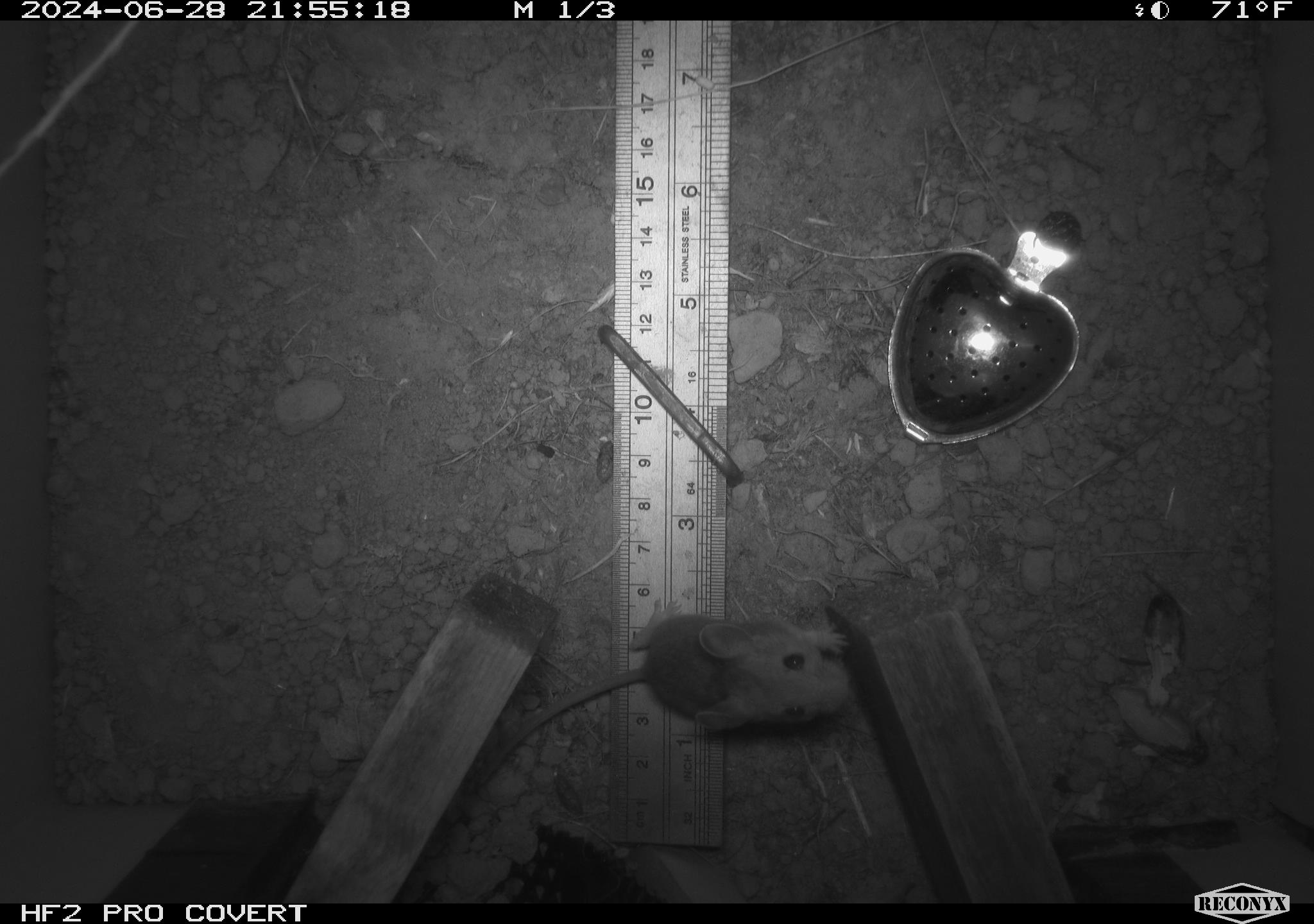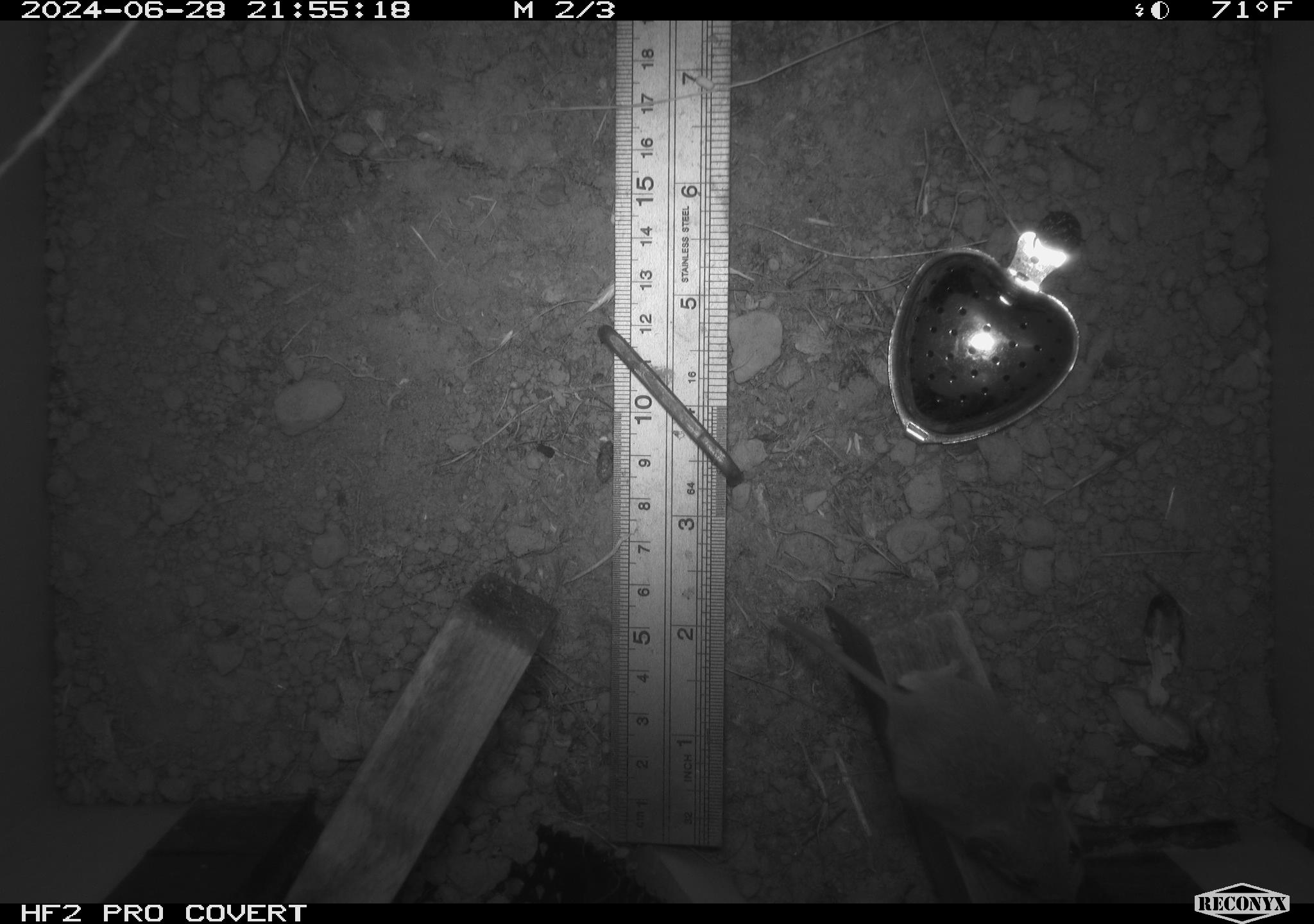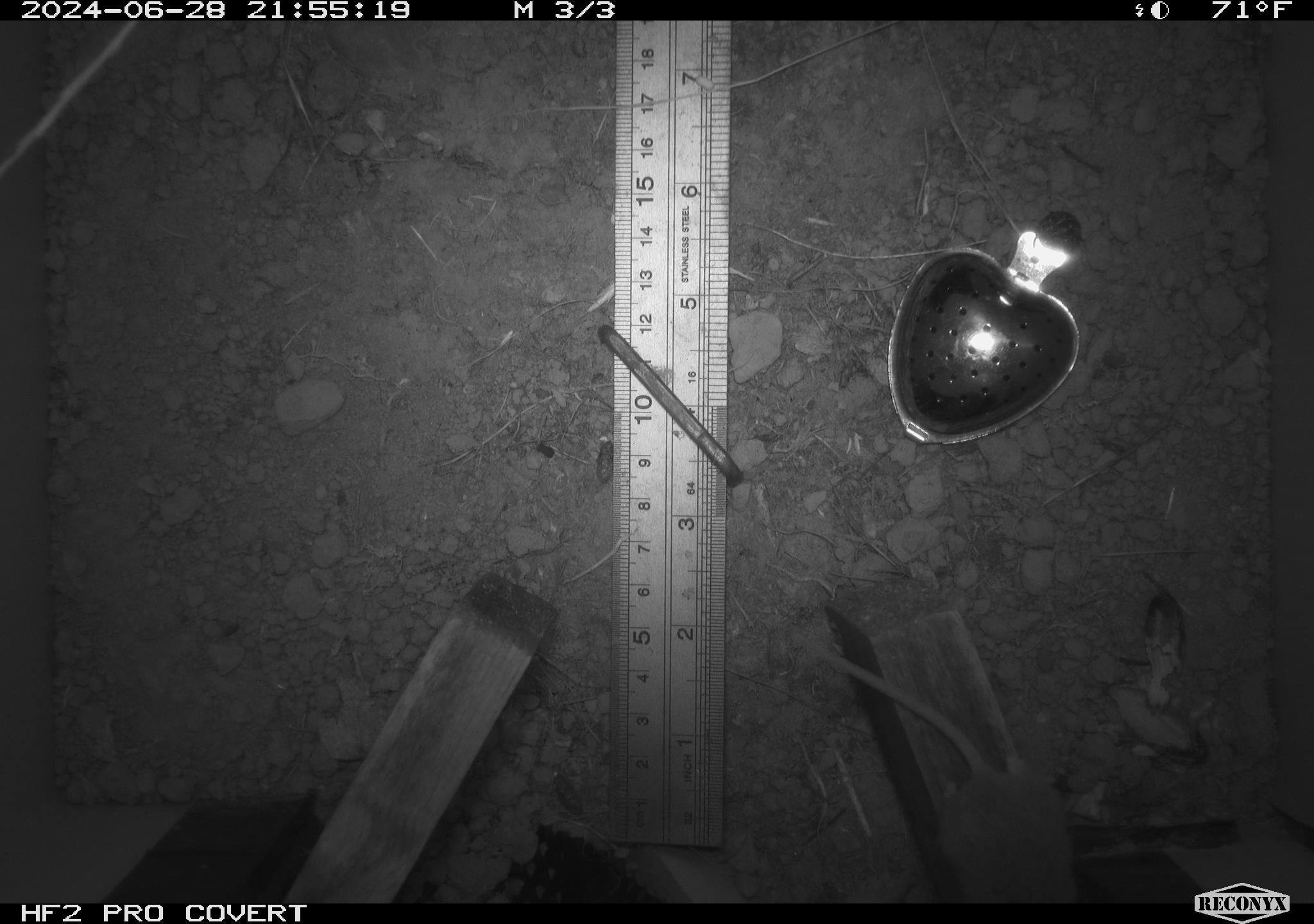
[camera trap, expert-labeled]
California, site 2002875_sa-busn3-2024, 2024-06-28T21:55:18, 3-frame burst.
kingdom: Animalia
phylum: Chordata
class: Mammalia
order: Rodentia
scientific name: Rodentia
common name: mouse species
Mouse species (Rodentia).